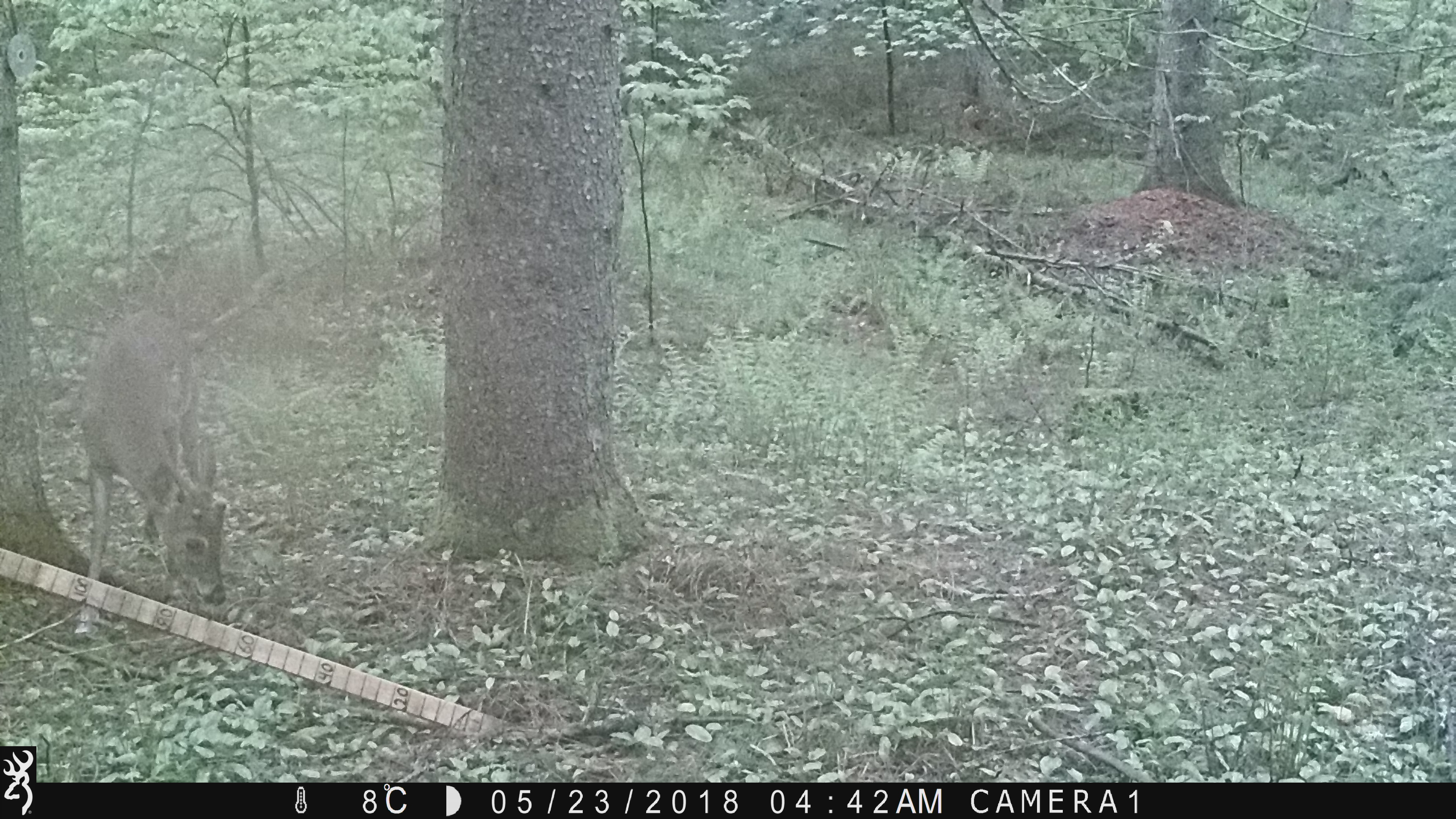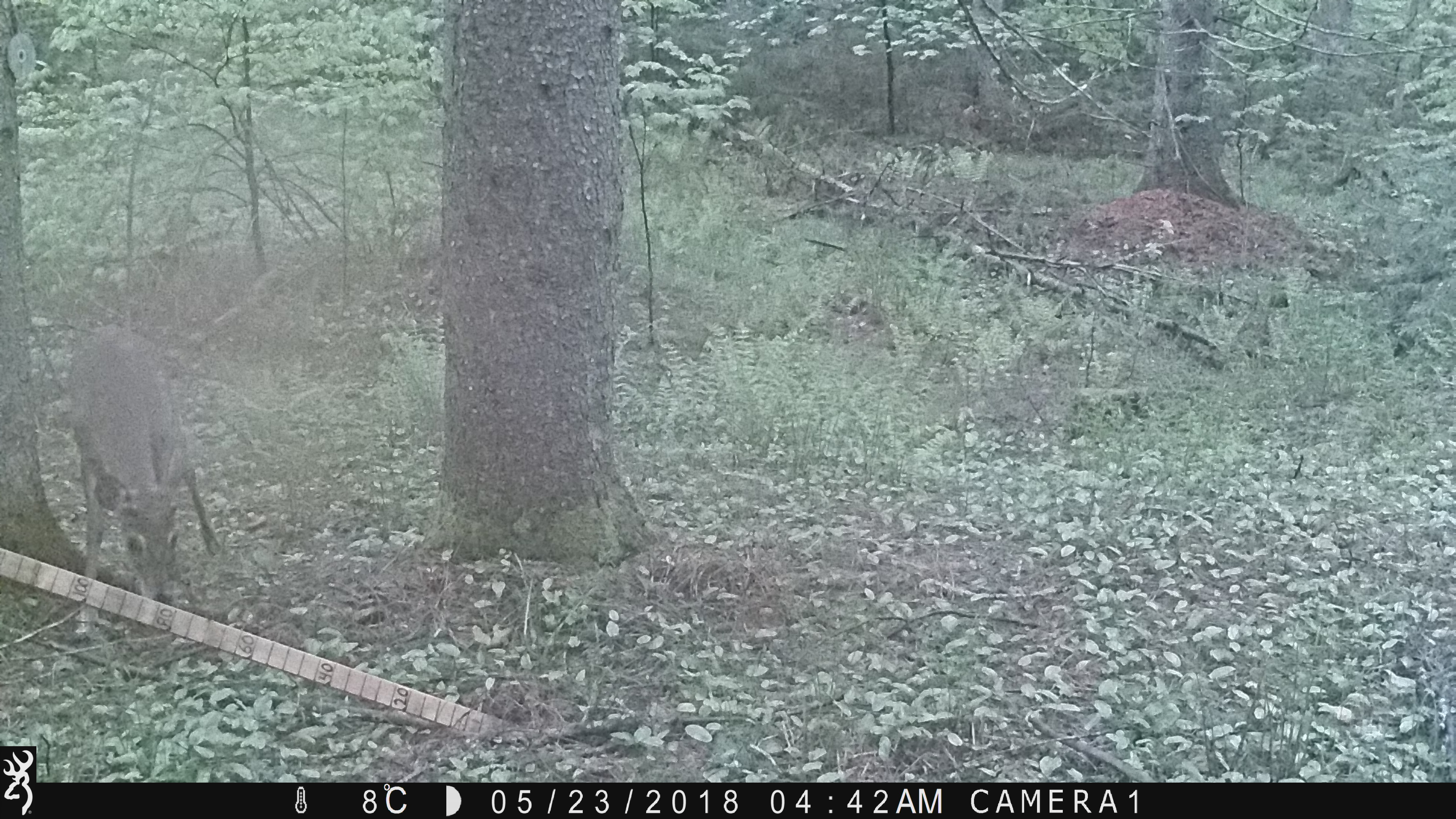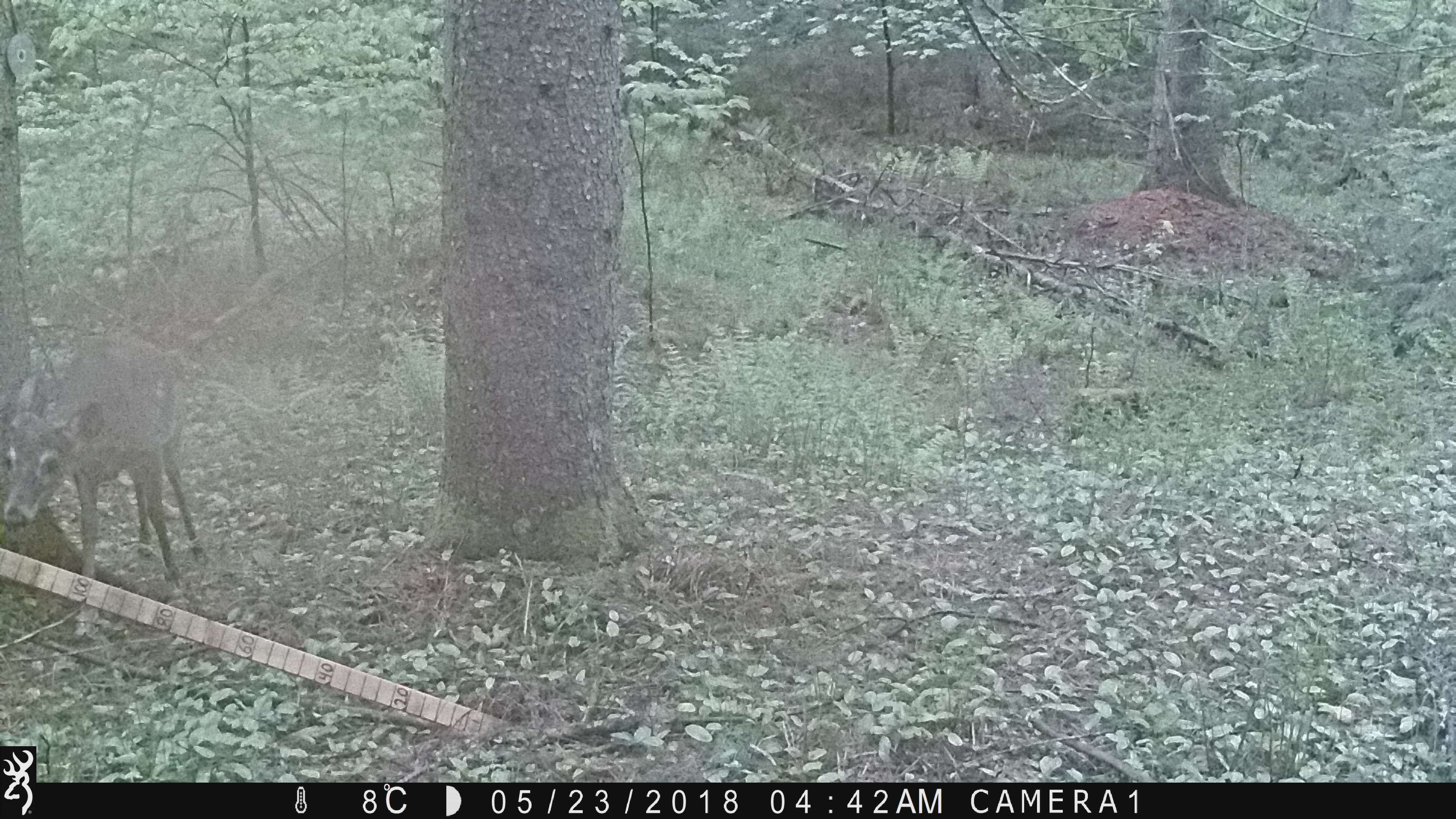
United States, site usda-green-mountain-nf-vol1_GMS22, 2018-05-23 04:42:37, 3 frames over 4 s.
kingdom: Animalia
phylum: Chordata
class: Mammalia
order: Artiodactyla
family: Cervidae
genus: Odocoileus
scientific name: Odocoileus virginianus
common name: white-tailed deer